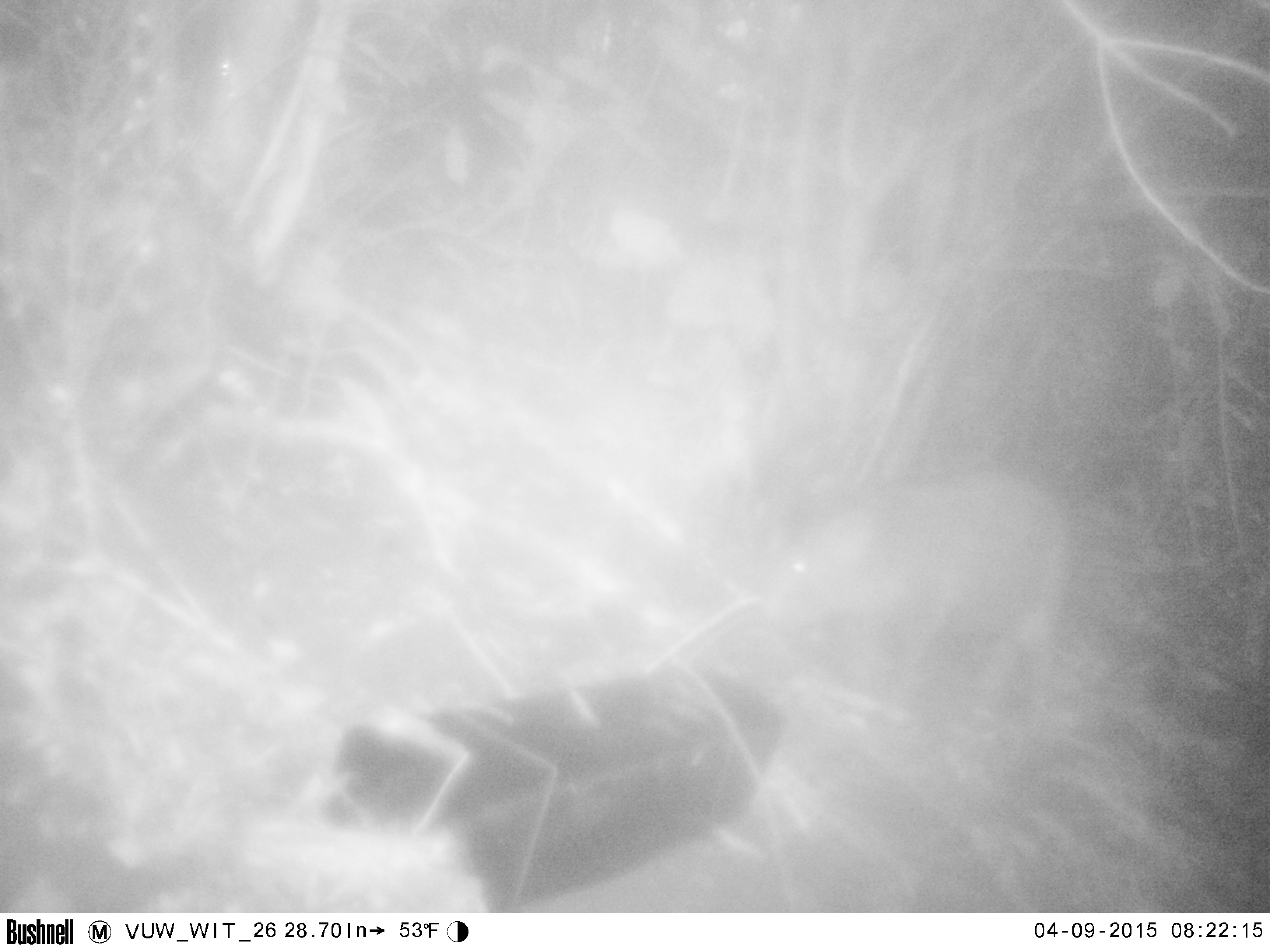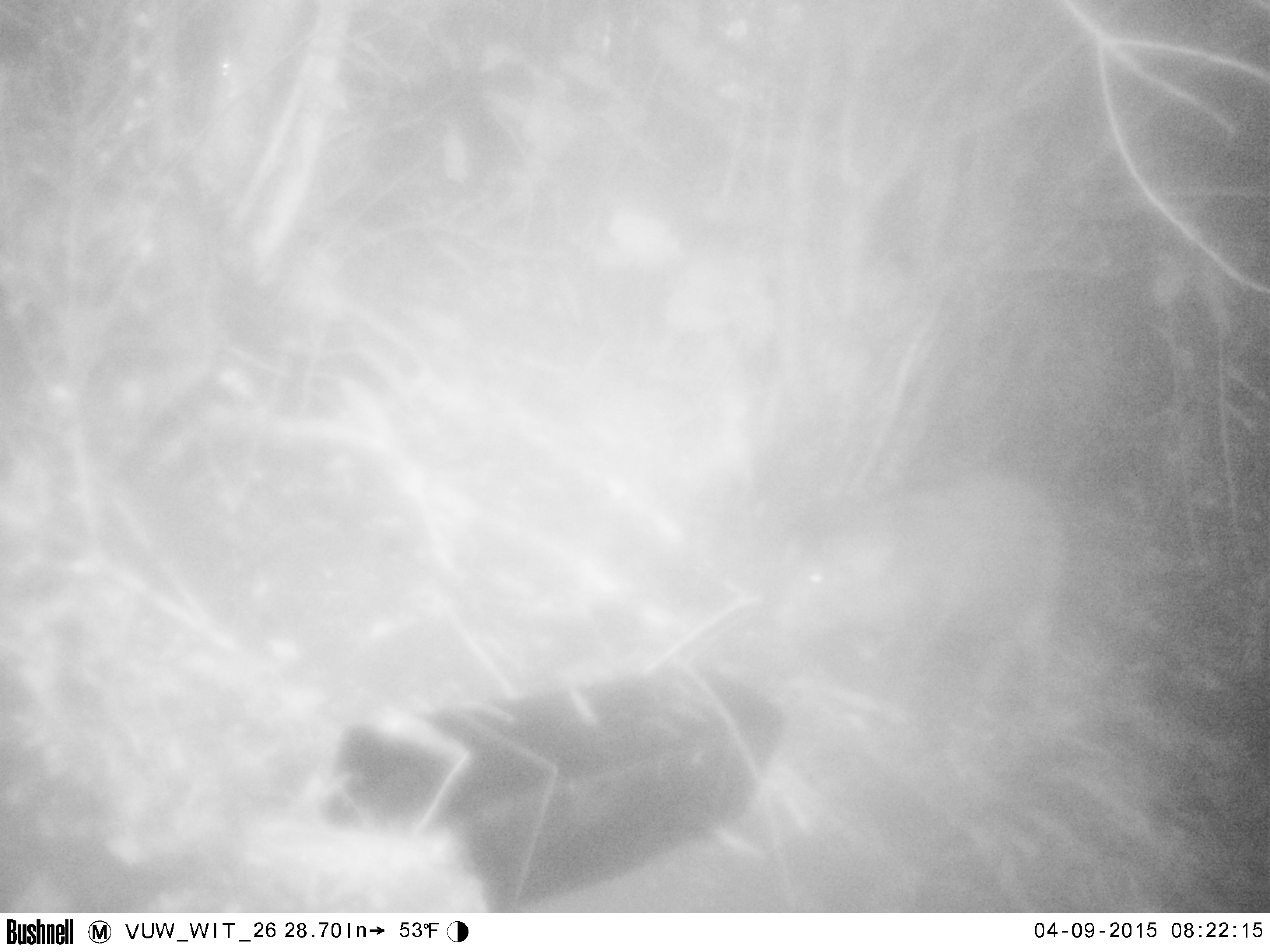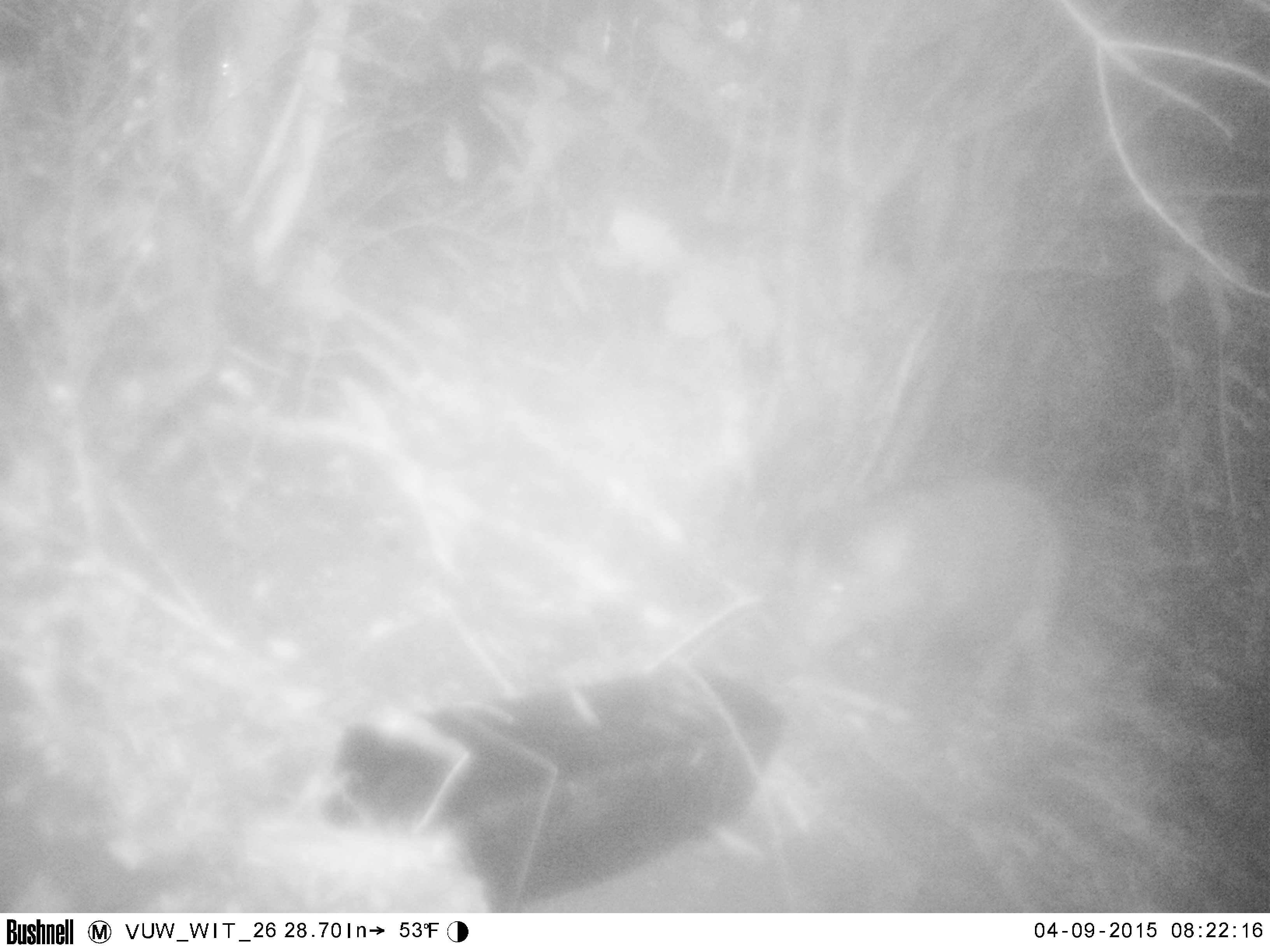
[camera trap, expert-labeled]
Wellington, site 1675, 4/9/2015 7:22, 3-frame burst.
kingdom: Animalia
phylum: Chordata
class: Mammalia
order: Artiodactyla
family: Suidae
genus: Sus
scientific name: Sus scrofa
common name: pig